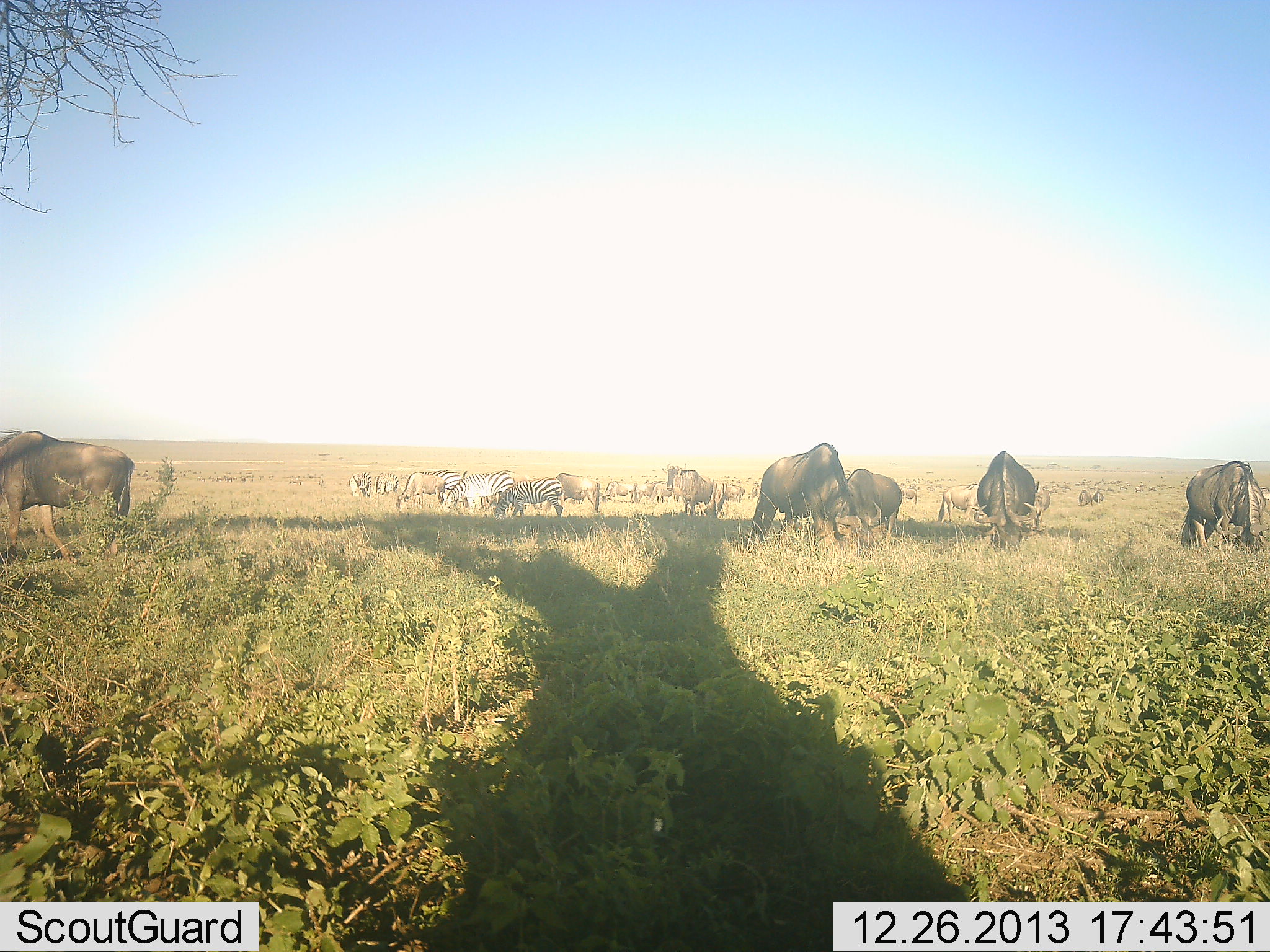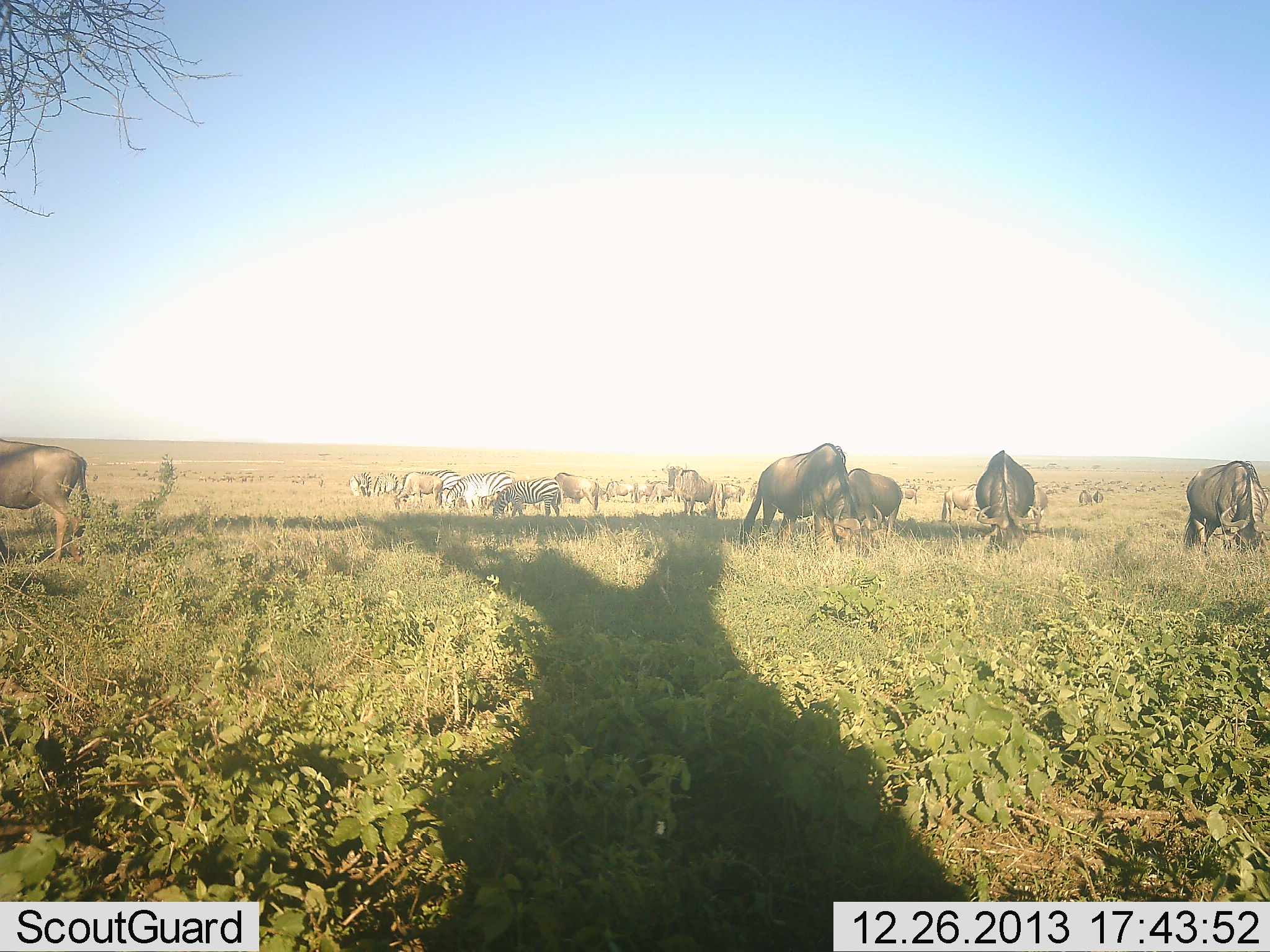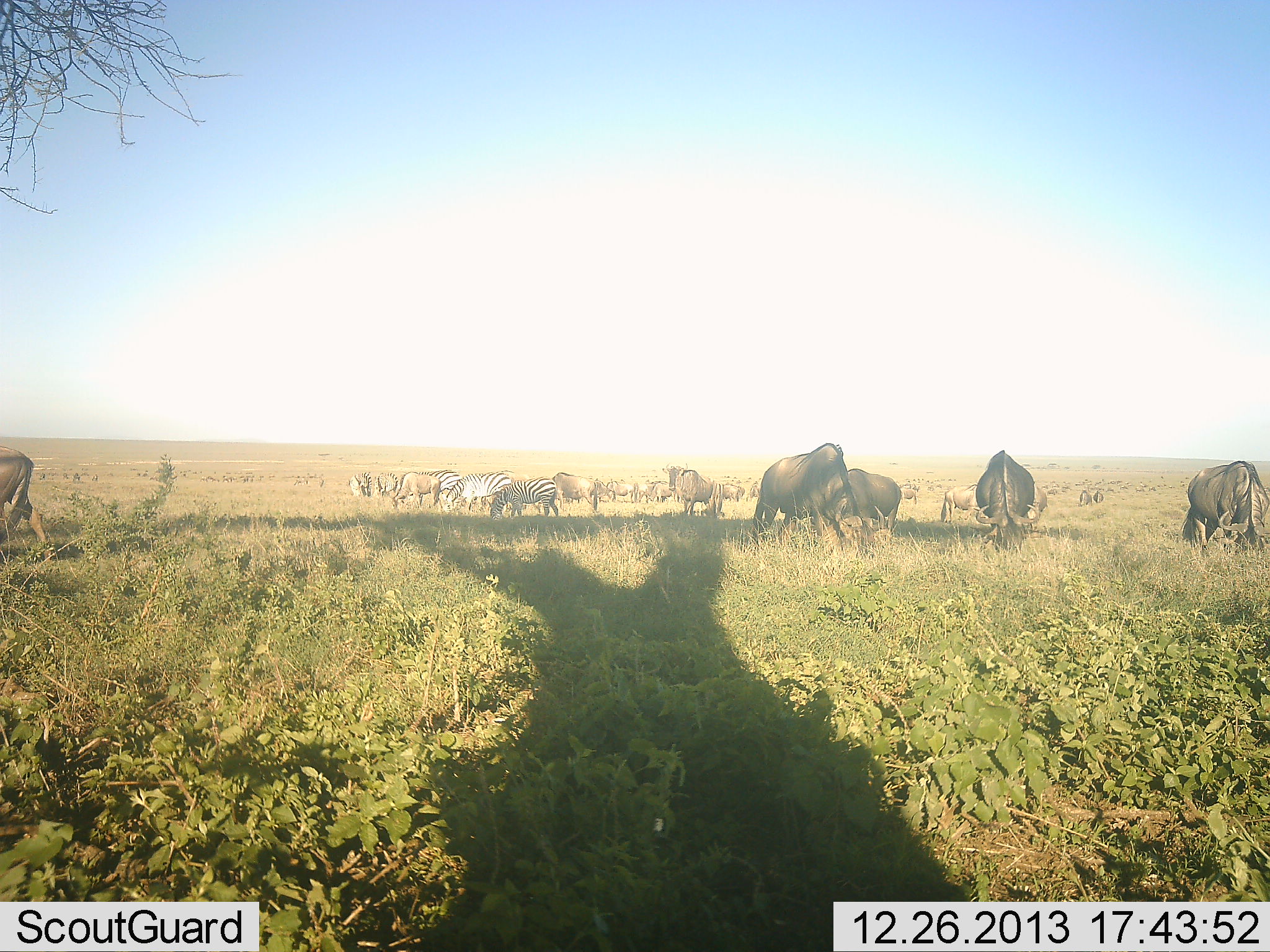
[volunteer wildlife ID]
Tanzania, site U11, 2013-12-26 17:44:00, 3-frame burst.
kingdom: Animalia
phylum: Chordata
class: Mammalia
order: Artiodactyla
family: Bovidae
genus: Connochaetes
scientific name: Connochaetes taurinus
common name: blue wildebeest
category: wildebeest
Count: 11-50.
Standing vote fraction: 50%.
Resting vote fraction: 8%.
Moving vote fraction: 50%.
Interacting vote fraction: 0%.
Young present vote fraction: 0%.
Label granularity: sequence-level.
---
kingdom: Animalia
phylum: Chordata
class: Mammalia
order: Perissodactyla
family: Equidae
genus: Equus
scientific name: Equus quagga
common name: plains zebra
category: zebra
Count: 3.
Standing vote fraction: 33%.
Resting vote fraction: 0%.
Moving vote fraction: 33%.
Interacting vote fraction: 0%.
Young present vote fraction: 0%.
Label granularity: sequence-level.